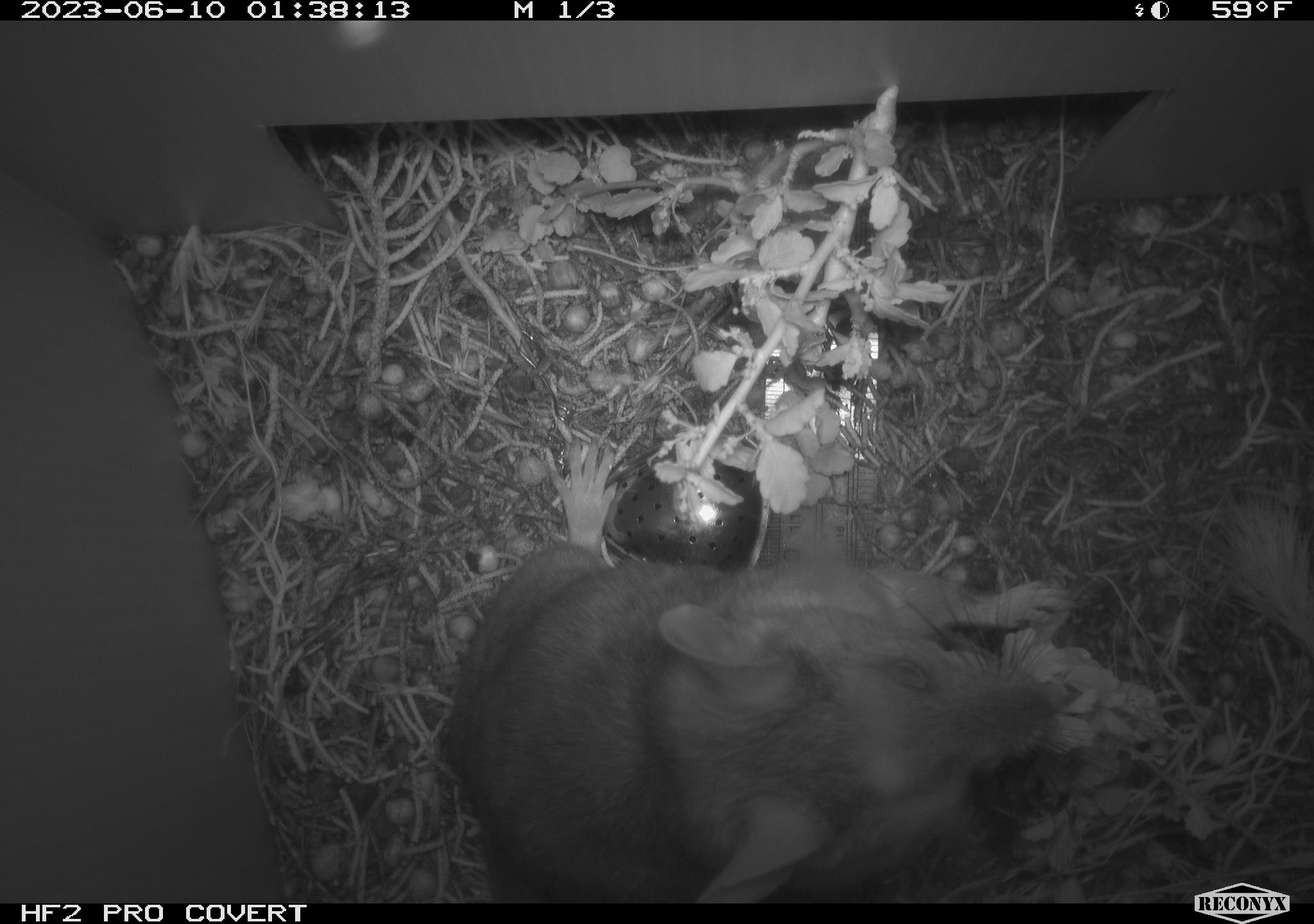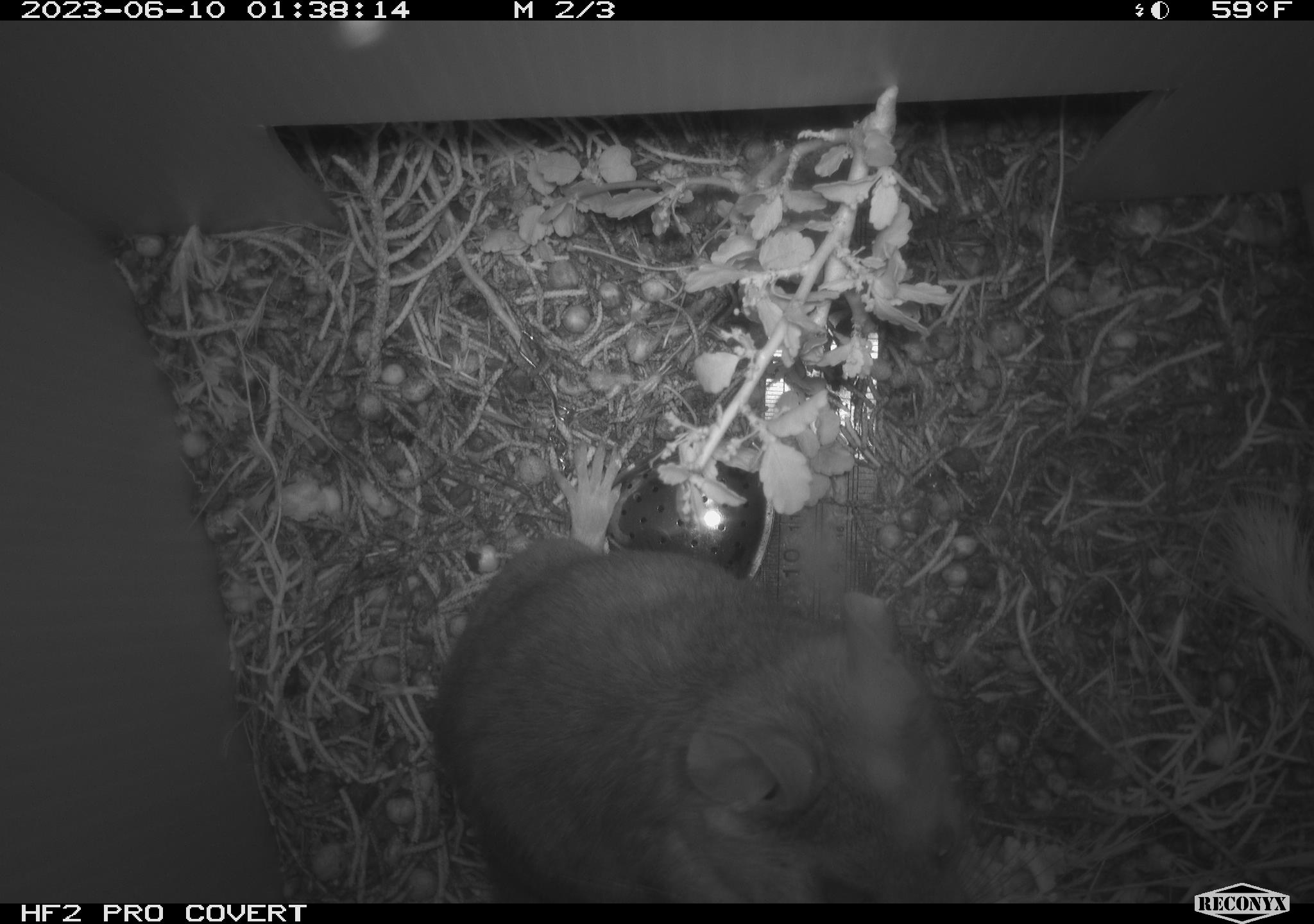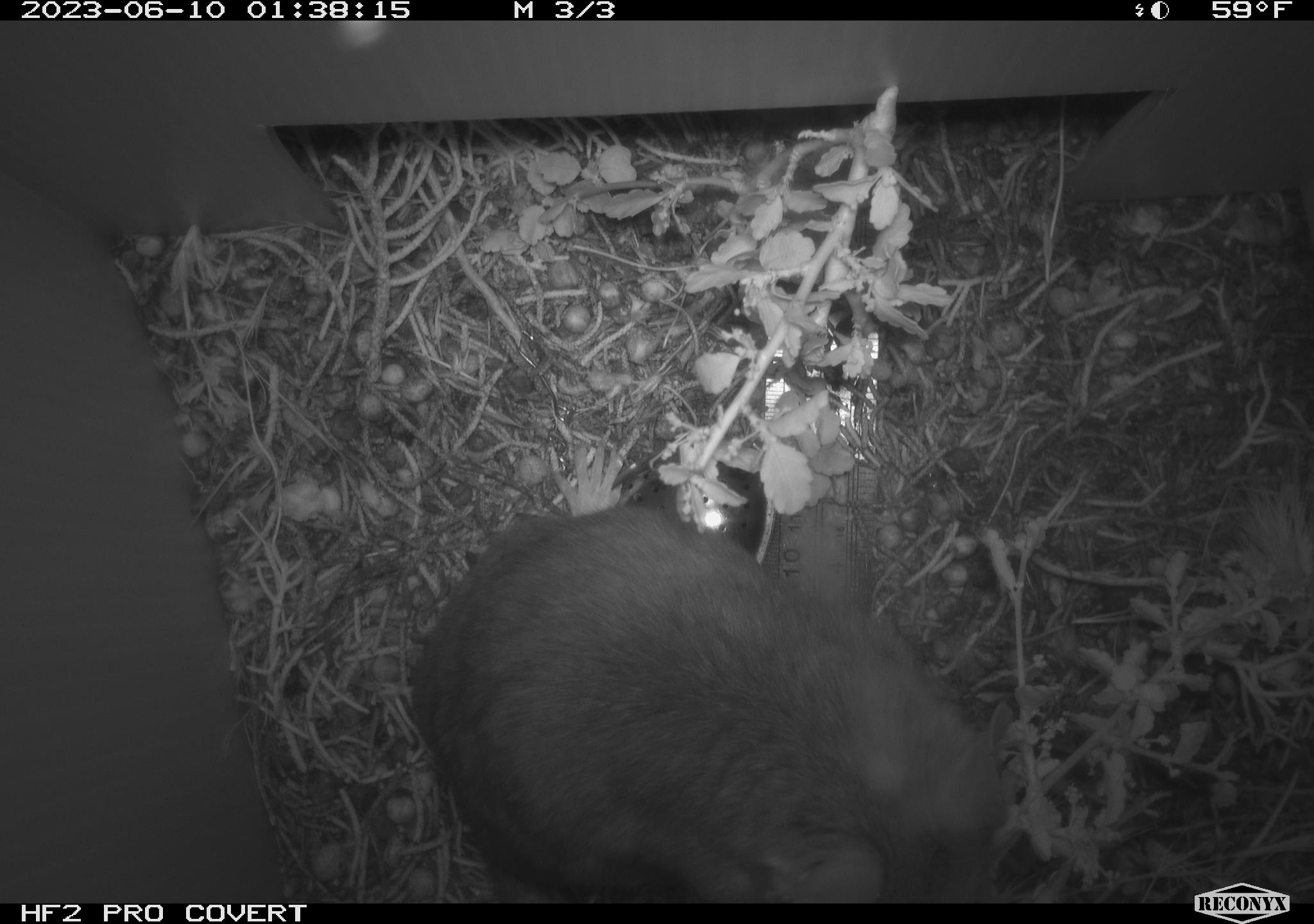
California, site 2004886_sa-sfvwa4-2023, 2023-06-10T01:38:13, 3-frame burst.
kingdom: Animalia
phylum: Chordata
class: Mammalia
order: Rodentia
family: Cricetidae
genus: Neotoma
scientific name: Neotoma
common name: pack rat or woodrat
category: neotoma species